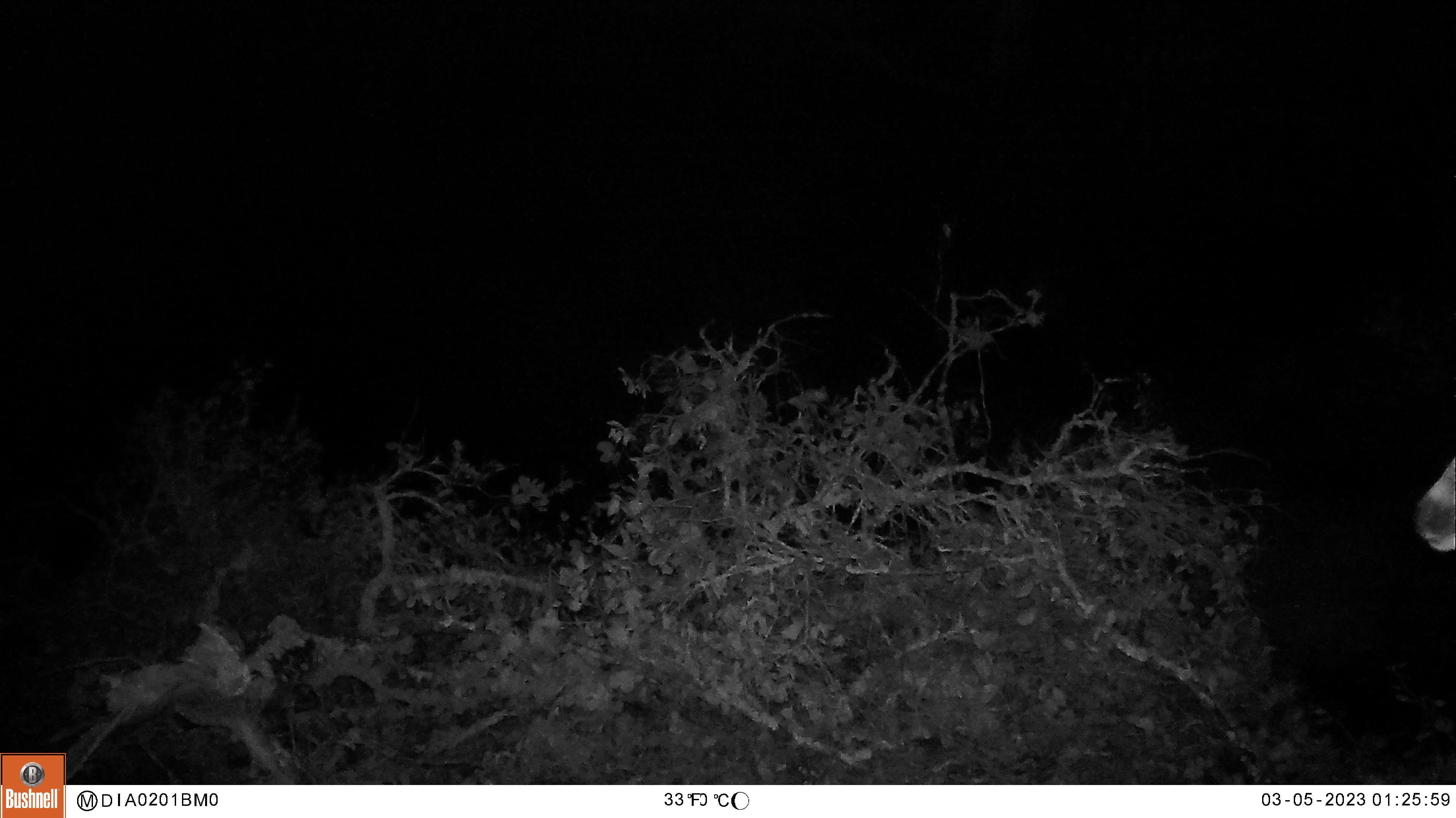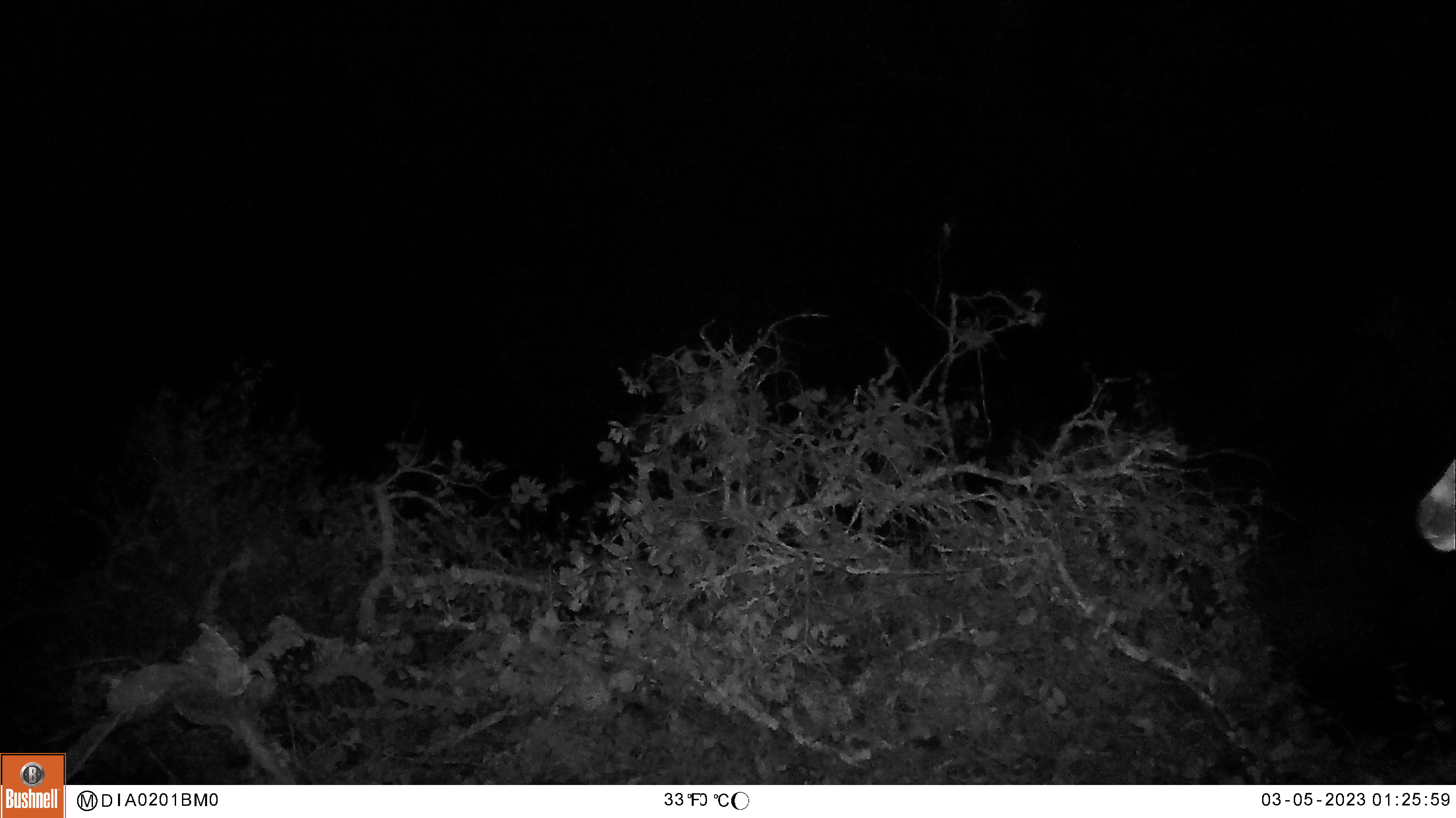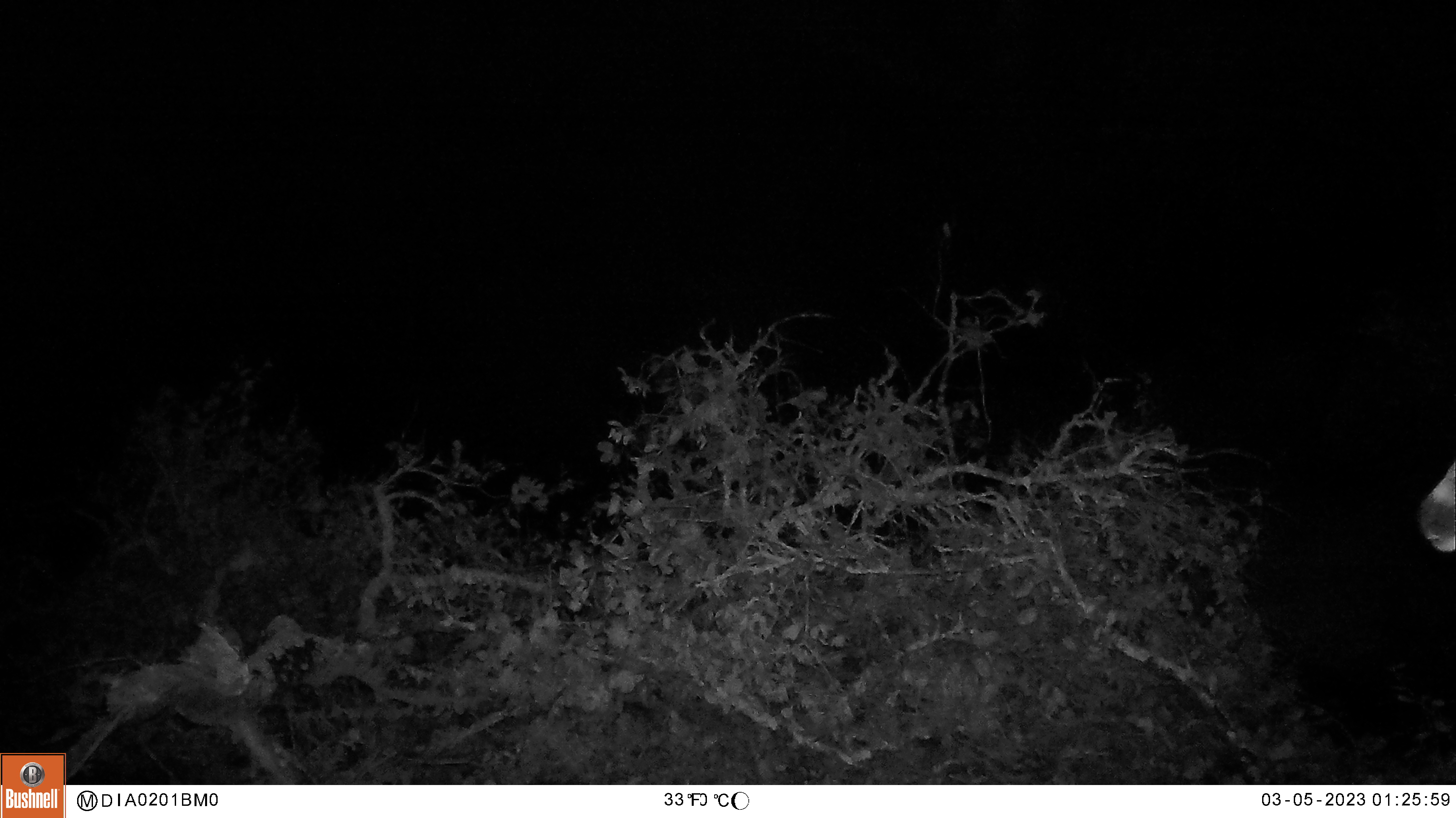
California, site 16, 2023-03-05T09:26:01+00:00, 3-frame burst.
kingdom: Animalia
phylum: Chordata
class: Mammalia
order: Artiodactyla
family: Cervidae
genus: Odocoileus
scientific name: Odocoileus hemionus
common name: mule deer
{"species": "mule deer (Odocoileus hemionus)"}